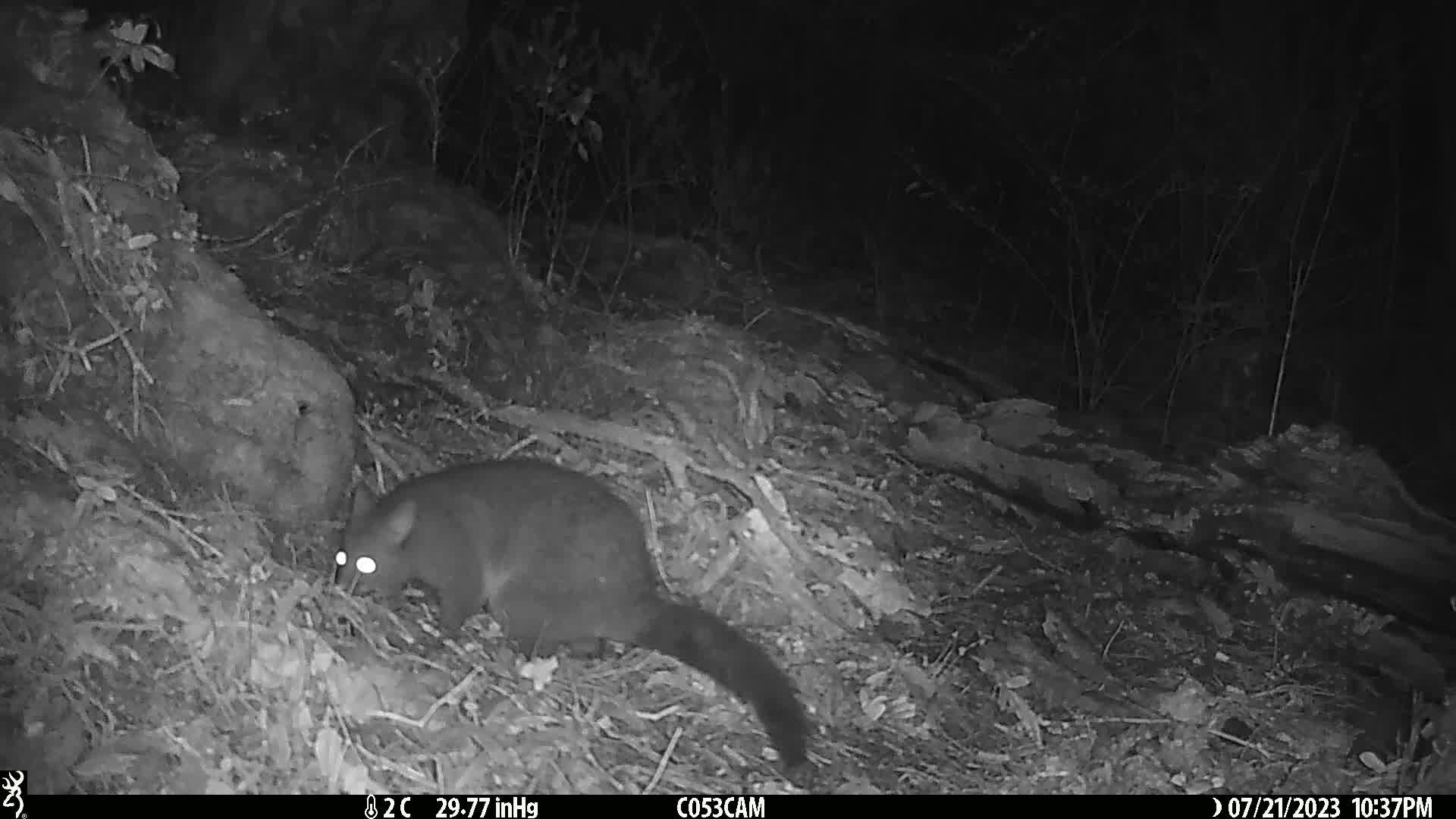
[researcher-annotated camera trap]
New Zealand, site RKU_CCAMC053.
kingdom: Animalia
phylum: Chordata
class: Mammalia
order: Diprotodontia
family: Phalangeridae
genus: Trichosurus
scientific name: Trichosurus vulpecula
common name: common brushtail possum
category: possum